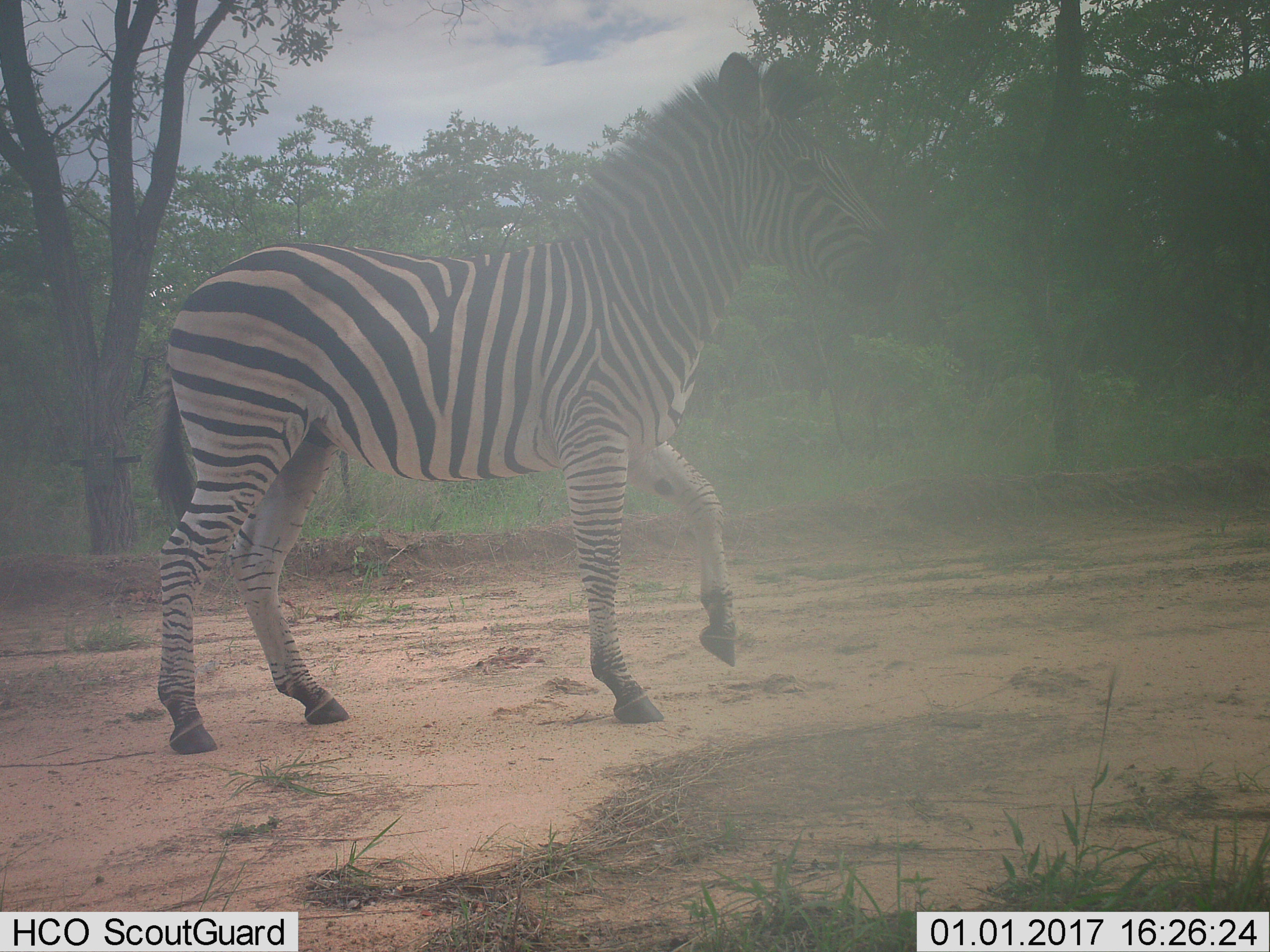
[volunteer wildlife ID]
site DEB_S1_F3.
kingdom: Animalia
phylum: Chordata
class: Mammalia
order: Perissodactyla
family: Equidae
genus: Equus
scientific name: Equus quagga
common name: plains zebra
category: zebraplains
Zebraplains (plains zebra) (Equus quagga), count 1. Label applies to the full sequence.